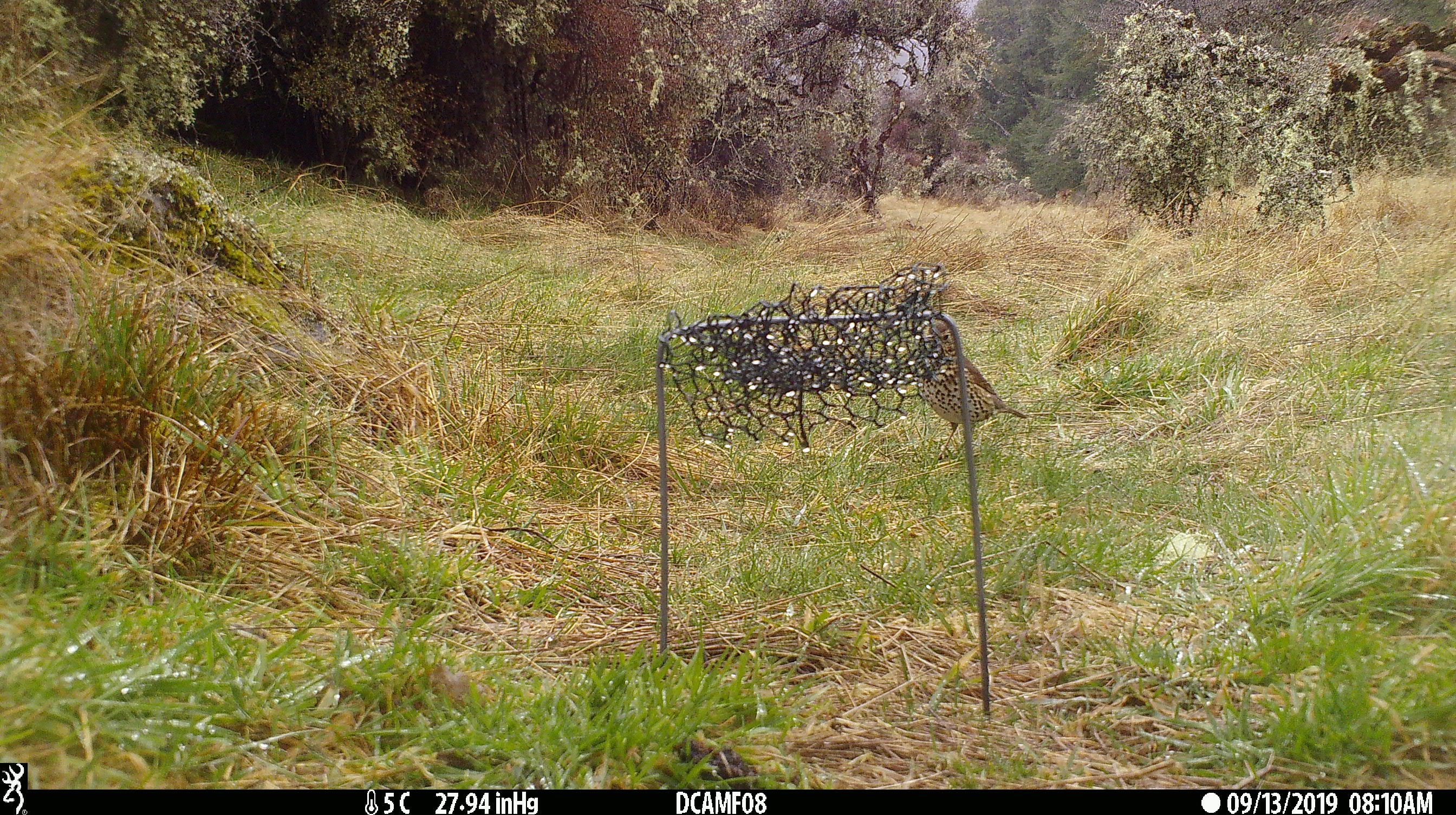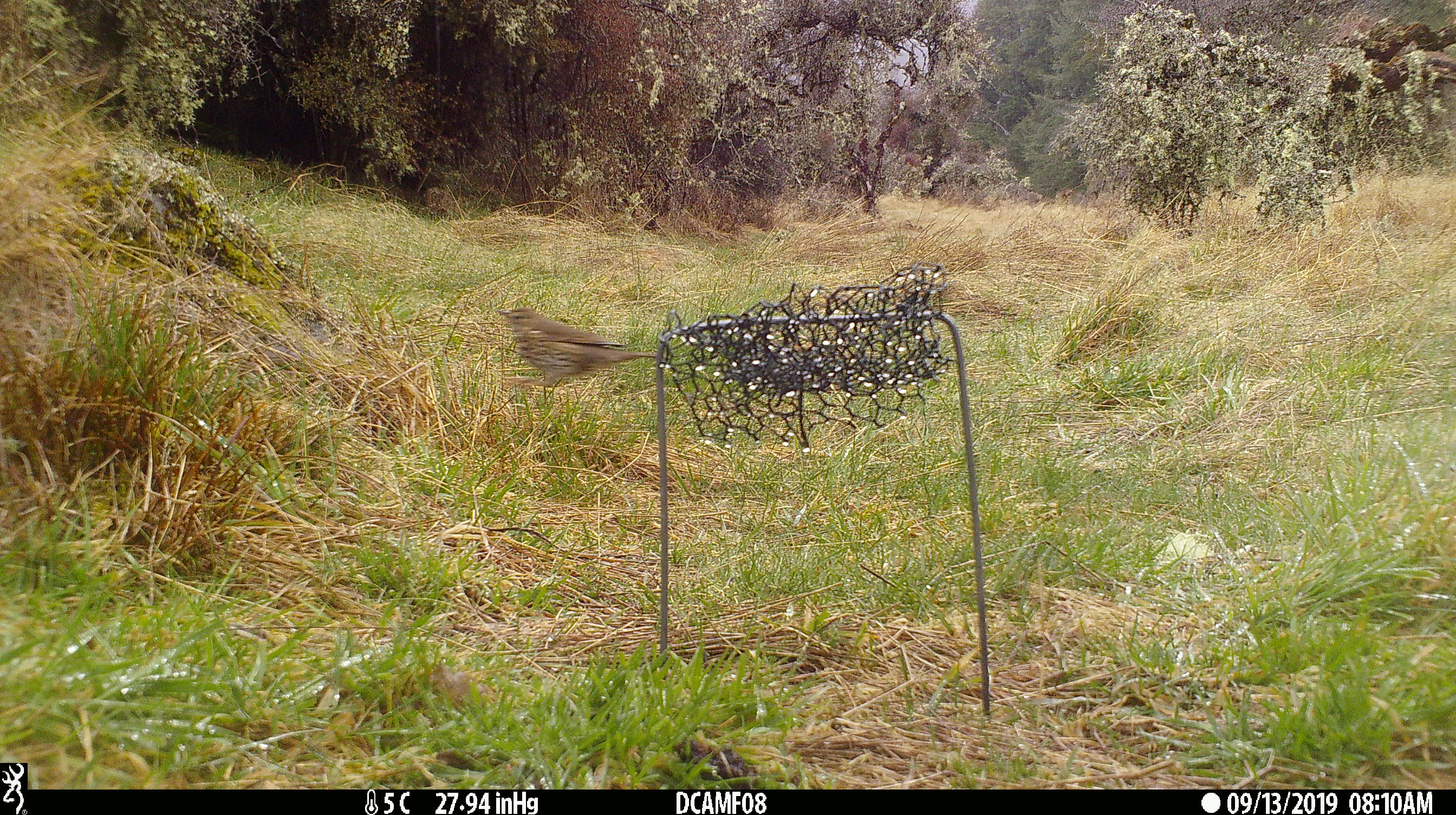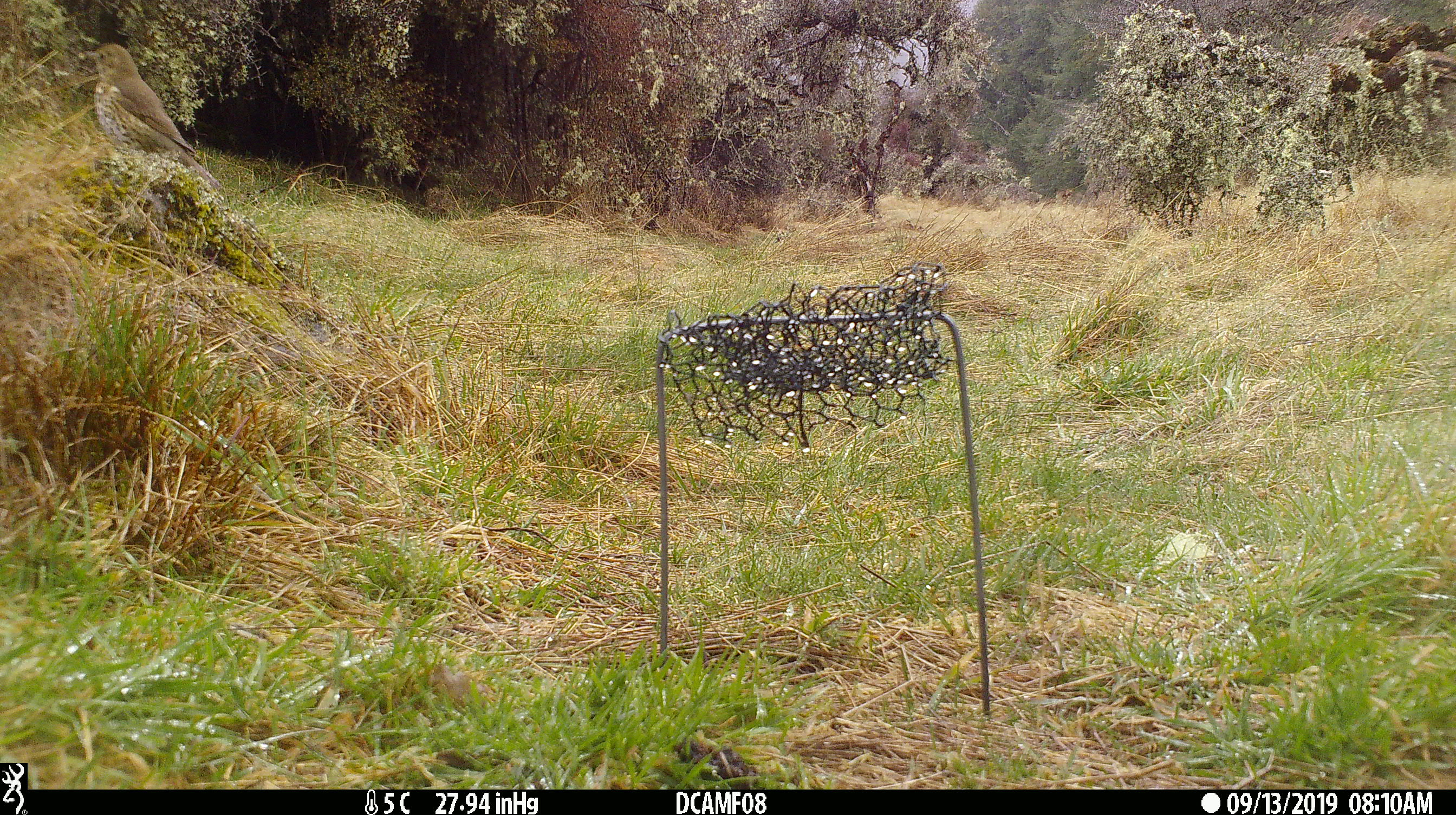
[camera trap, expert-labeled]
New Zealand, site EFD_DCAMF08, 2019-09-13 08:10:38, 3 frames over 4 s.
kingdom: Animalia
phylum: Chordata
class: Aves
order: Passeriformes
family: Turdidae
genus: Turdus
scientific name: Turdus philomelos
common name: song thrush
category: thrush